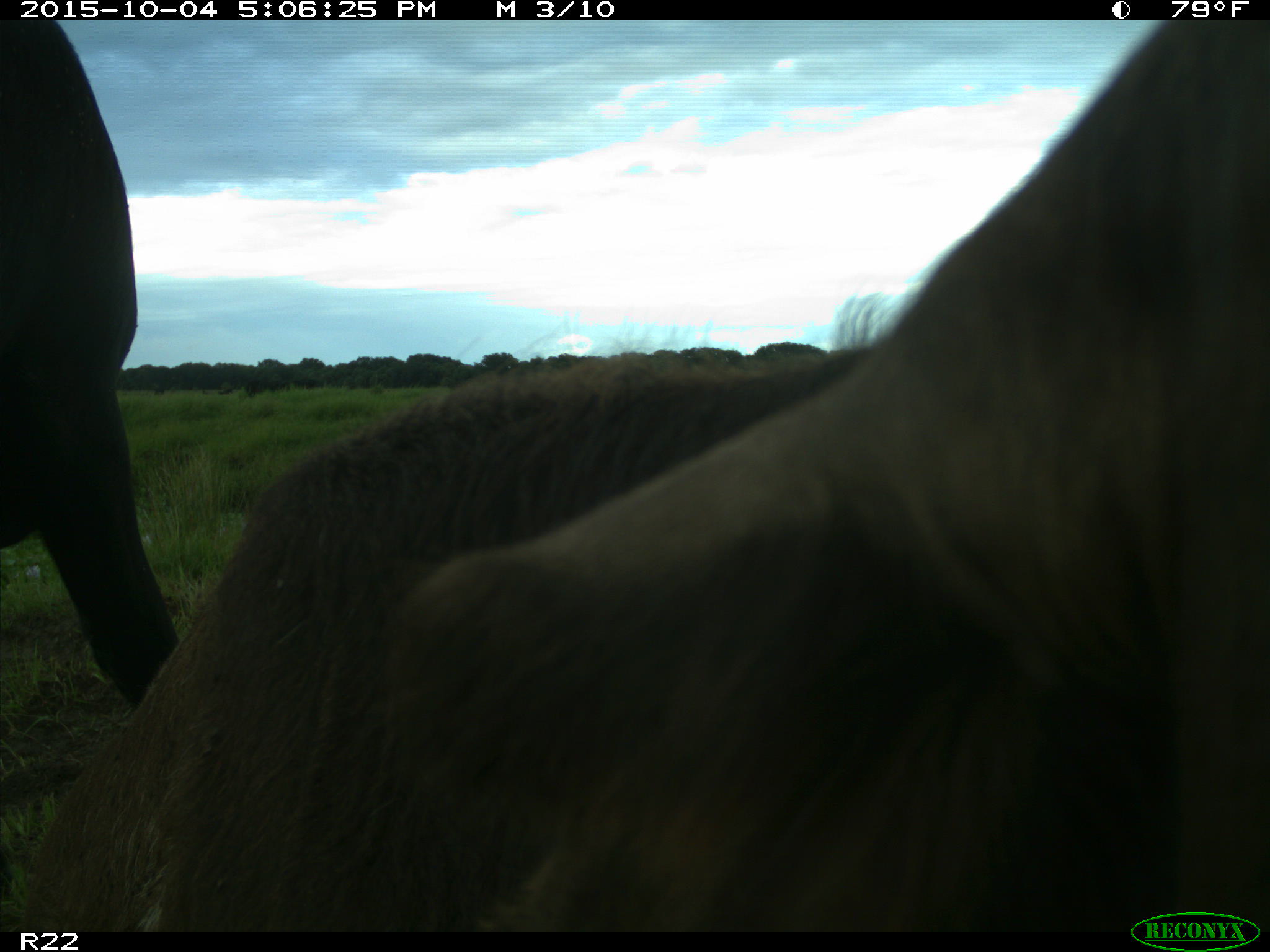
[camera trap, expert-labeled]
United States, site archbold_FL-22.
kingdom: Animalia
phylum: Chordata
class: Mammalia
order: Artiodactyla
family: Bovidae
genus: Bos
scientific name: Bos taurus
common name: domestic cow